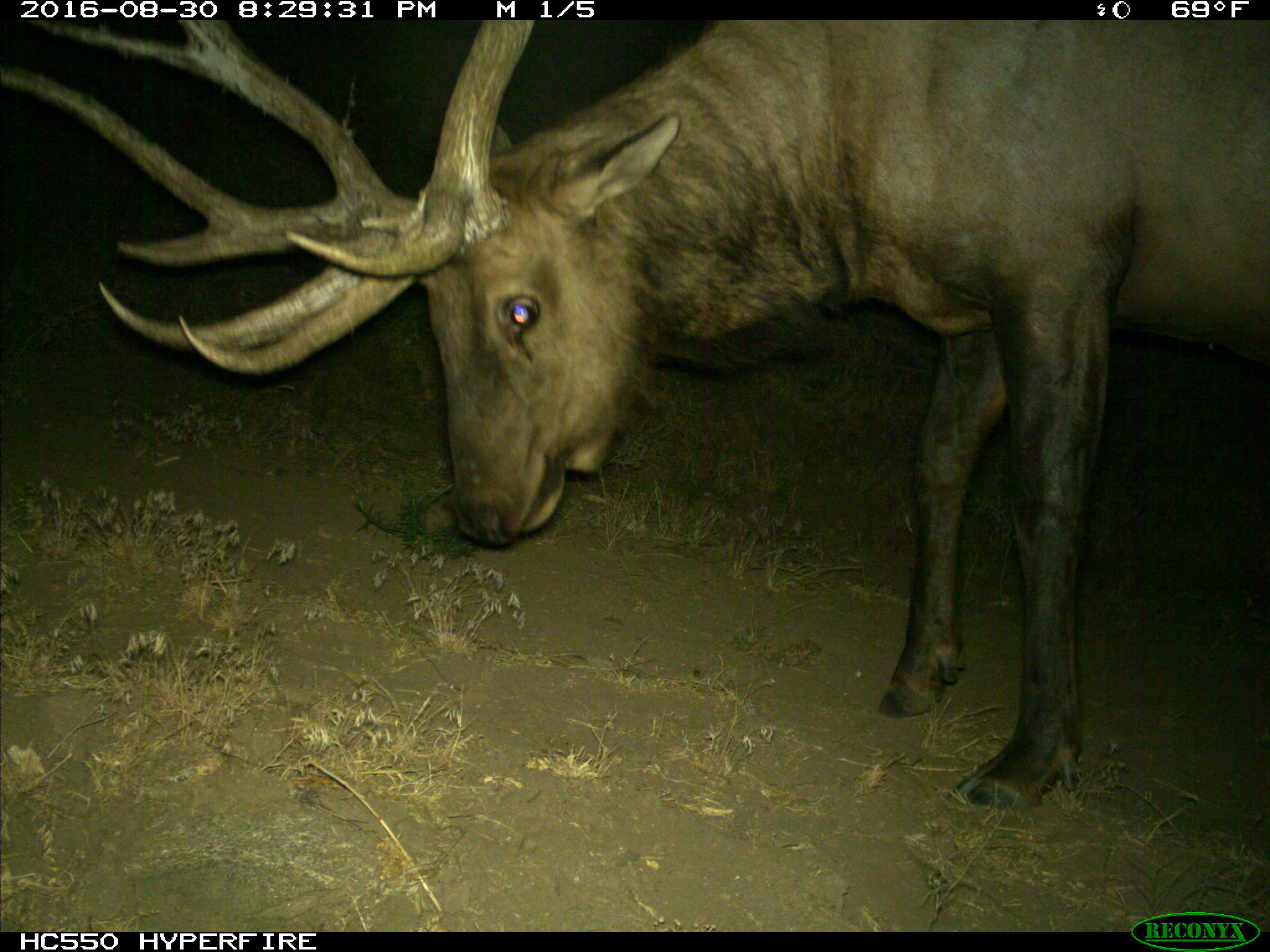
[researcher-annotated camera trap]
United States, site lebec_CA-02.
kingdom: Animalia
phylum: Chordata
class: Mammalia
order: Artiodactyla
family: Cervidae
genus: Cervus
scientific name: Cervus canadensis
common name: elk